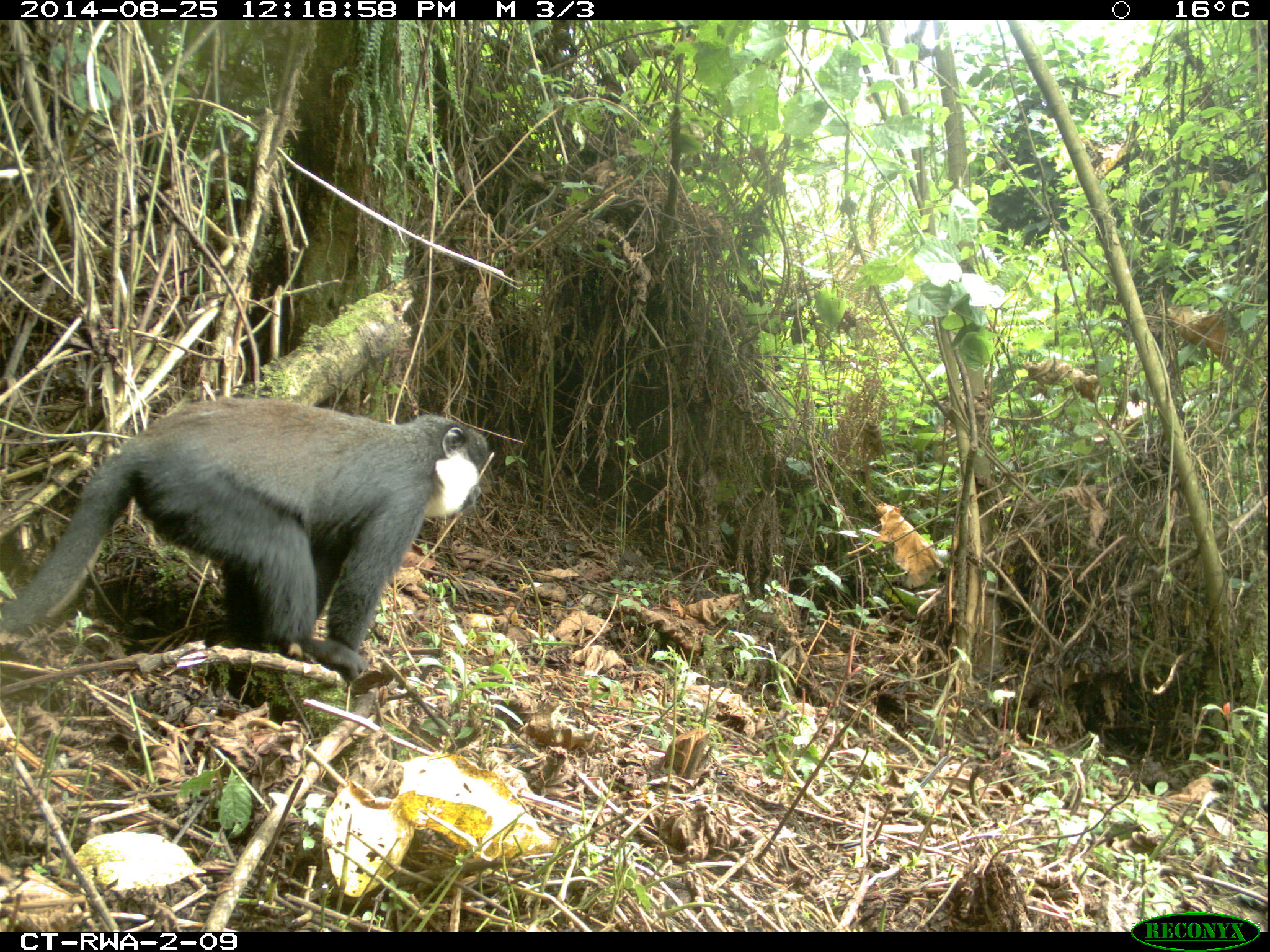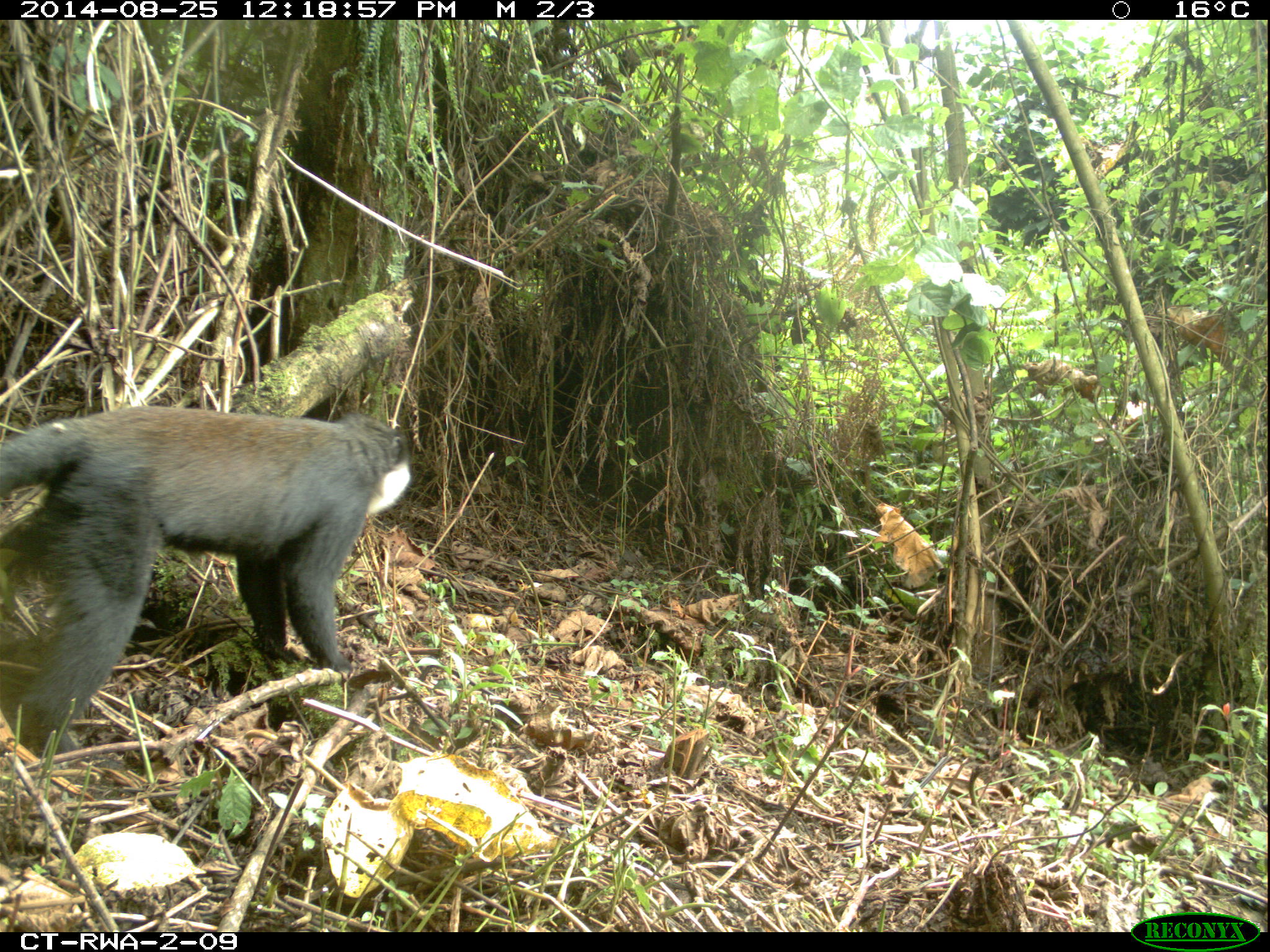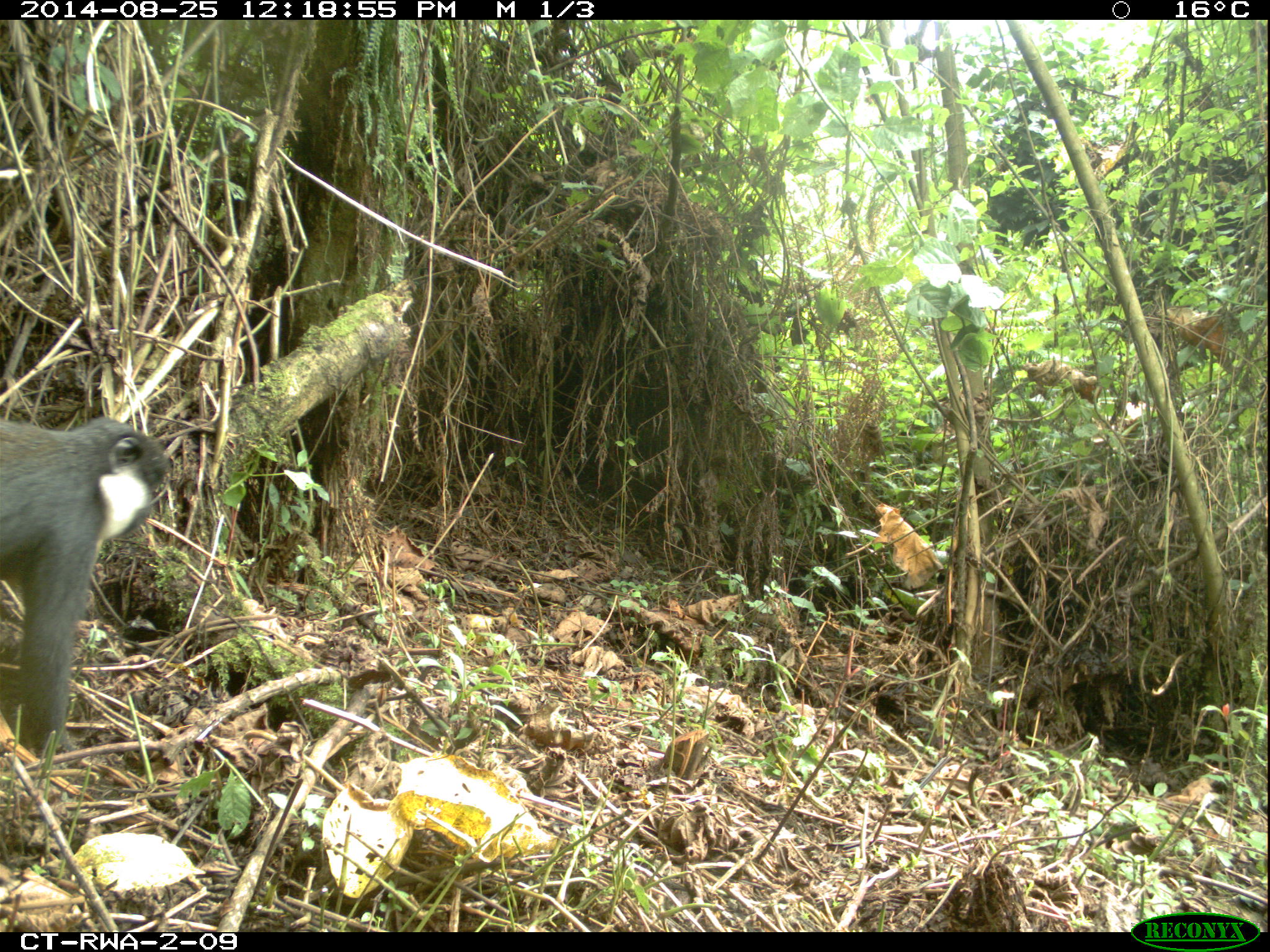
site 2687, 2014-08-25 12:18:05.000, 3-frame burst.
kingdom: Animalia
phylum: Chordata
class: Mammalia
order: Primates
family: Cercopithecidae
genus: Allochrocebus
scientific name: Allochrocebus lhoesti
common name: l'hoest's monkey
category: cercopithecus lhoesti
Cercopithecus lhoesti (l'hoest's monkey) (Allochrocebus lhoesti), count 1.